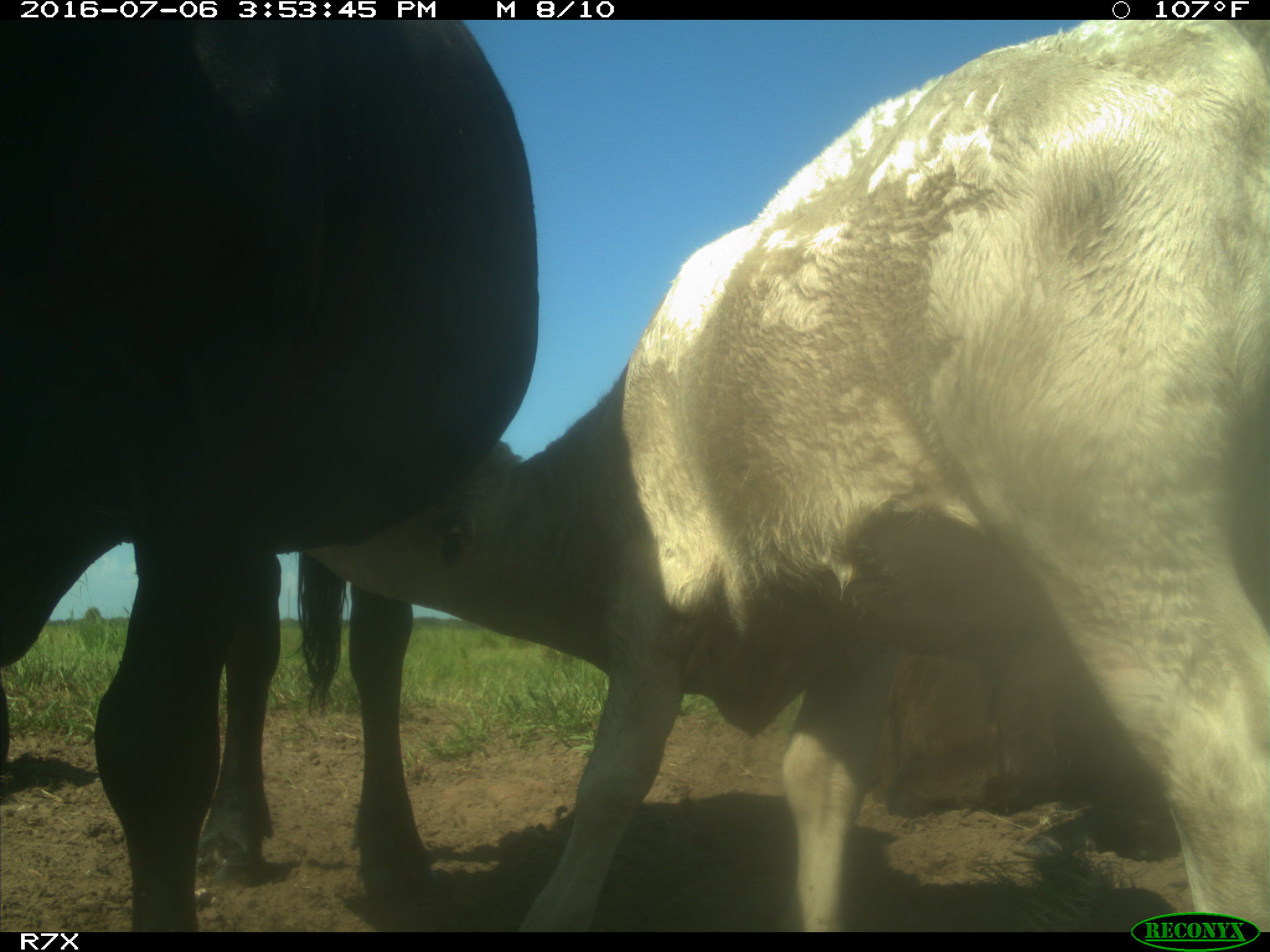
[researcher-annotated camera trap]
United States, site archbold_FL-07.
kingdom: Animalia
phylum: Chordata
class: Mammalia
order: Artiodactyla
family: Bovidae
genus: Bos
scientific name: Bos taurus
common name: domestic cow